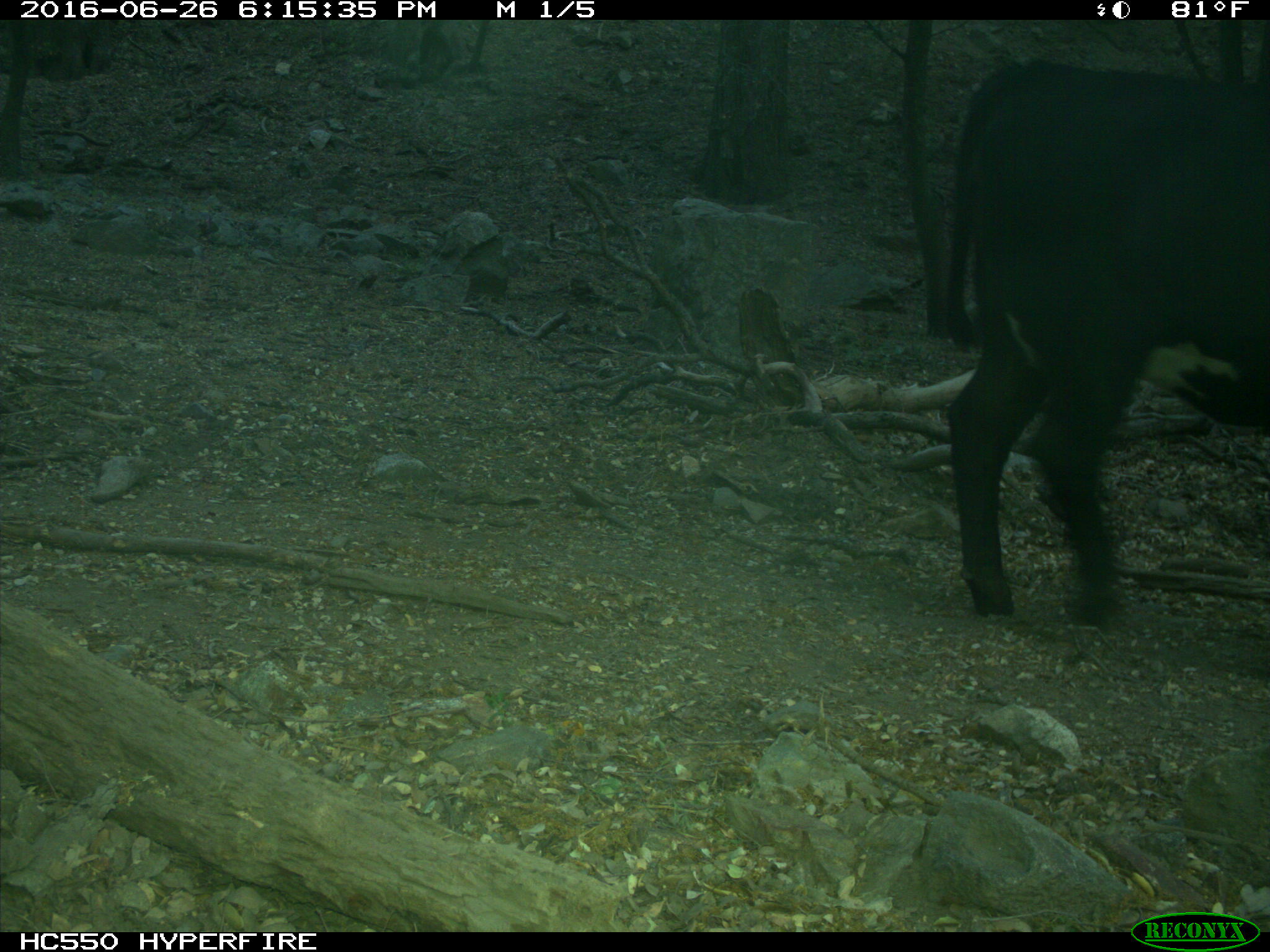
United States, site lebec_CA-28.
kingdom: Animalia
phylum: Chordata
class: Mammalia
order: Artiodactyla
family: Bovidae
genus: Bos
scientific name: Bos taurus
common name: domestic cow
Bos taurus (domestic cow).